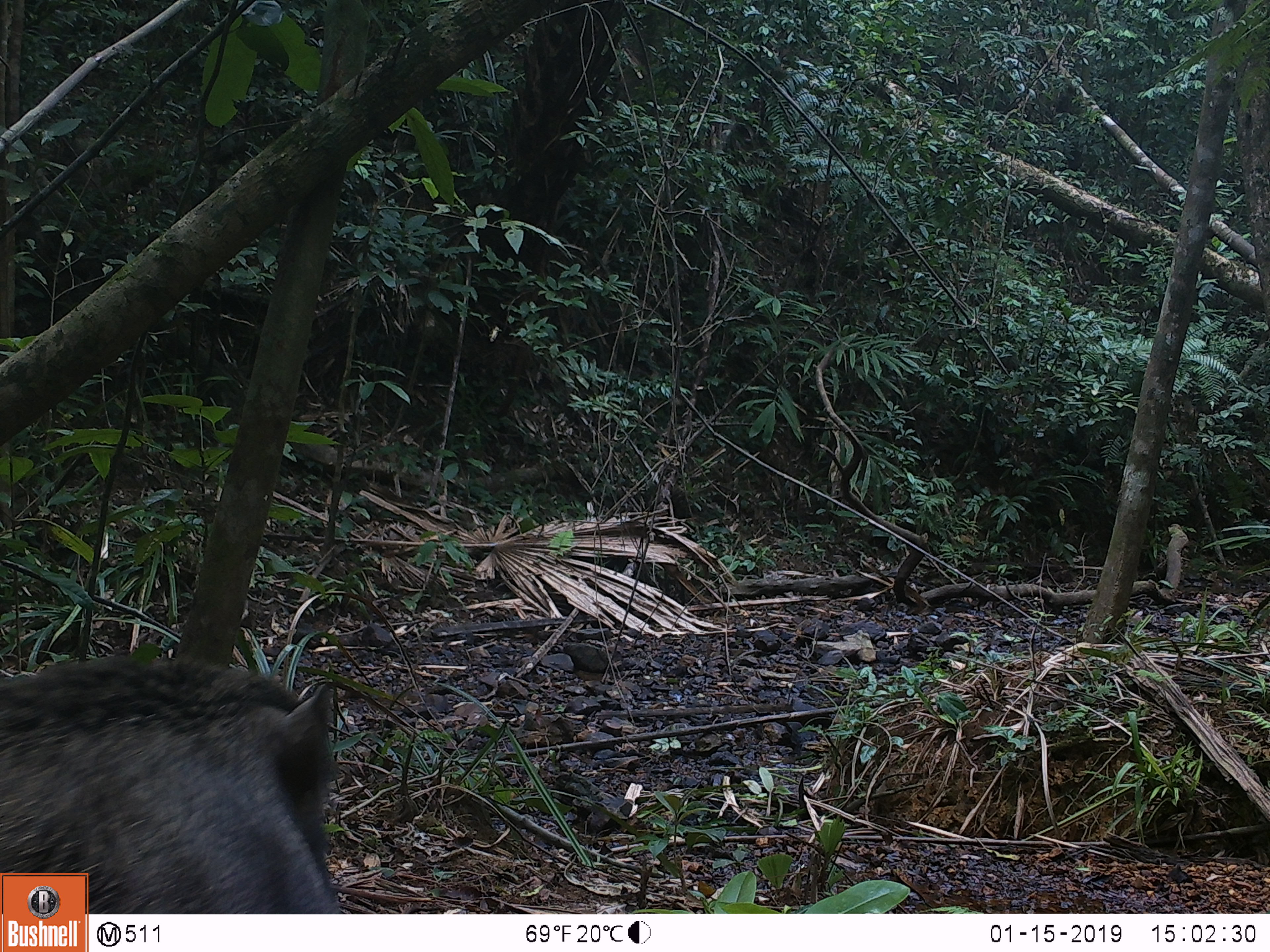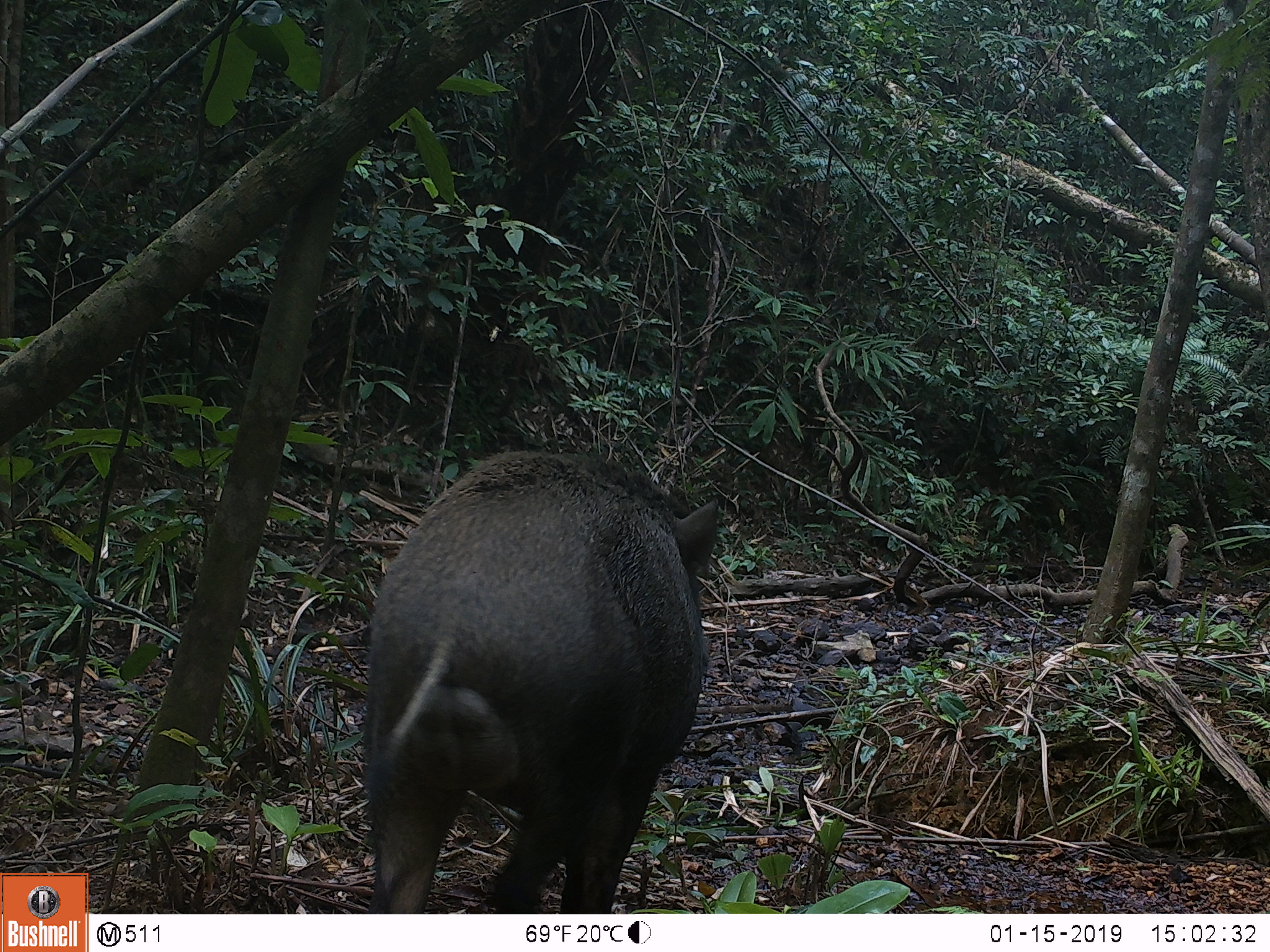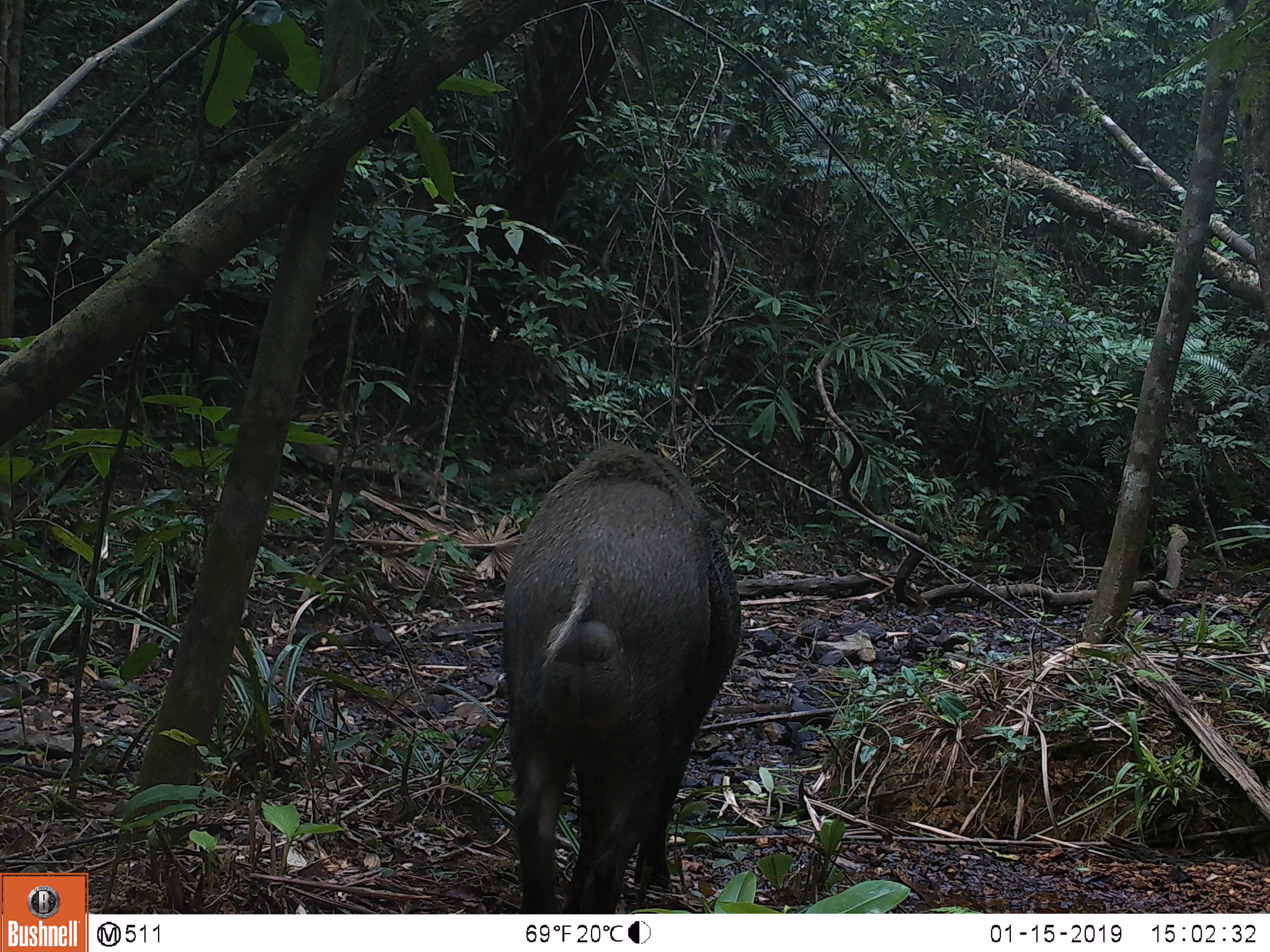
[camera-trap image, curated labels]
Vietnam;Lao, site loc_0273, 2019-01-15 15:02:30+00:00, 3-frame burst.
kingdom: Animalia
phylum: Chordata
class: Mammalia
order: Artiodactyla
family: Suidae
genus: Sus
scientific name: Sus scrofa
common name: eurasian wild pig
Eurasian wild pig (Sus scrofa). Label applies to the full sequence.